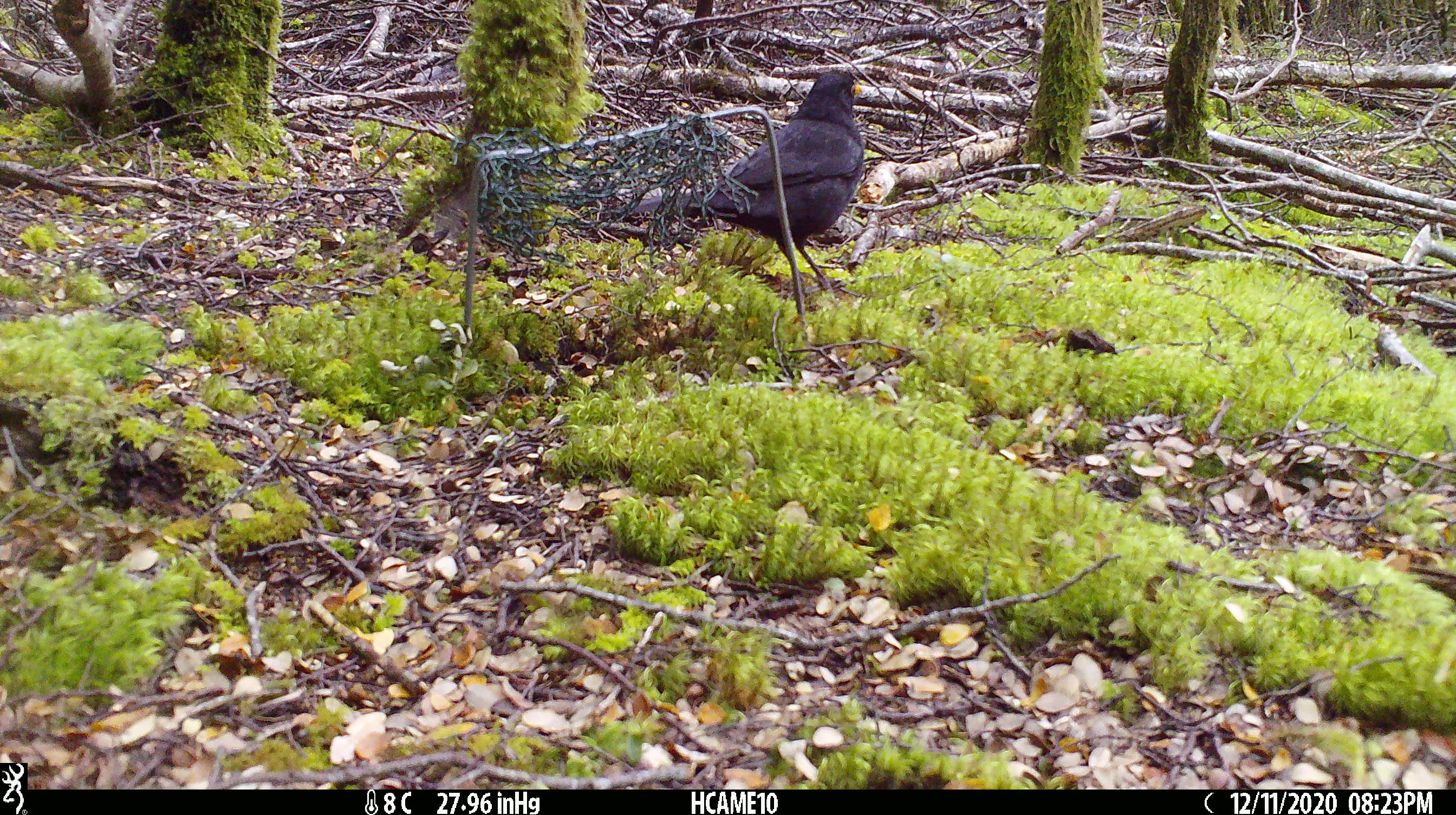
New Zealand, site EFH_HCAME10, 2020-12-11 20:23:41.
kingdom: Animalia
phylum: Chordata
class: Aves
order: Passeriformes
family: Turdidae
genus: Turdus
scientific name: Turdus merula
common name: eurasian blackbird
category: blackbird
Blackbird (eurasian blackbird) (Turdus merula).